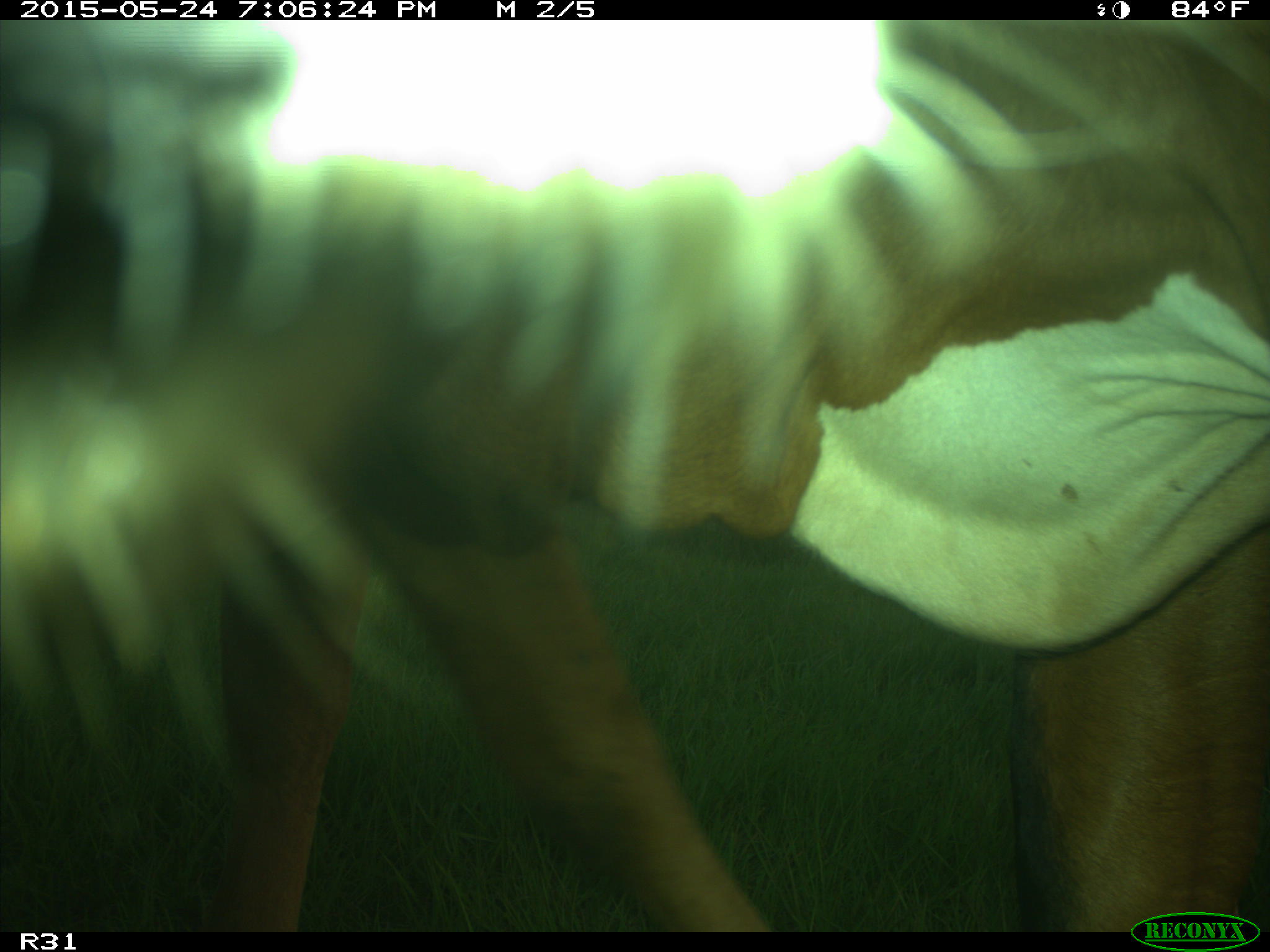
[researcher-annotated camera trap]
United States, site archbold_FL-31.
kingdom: Animalia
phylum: Chordata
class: Mammalia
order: Artiodactyla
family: Bovidae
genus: Bos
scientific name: Bos taurus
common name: domestic cow